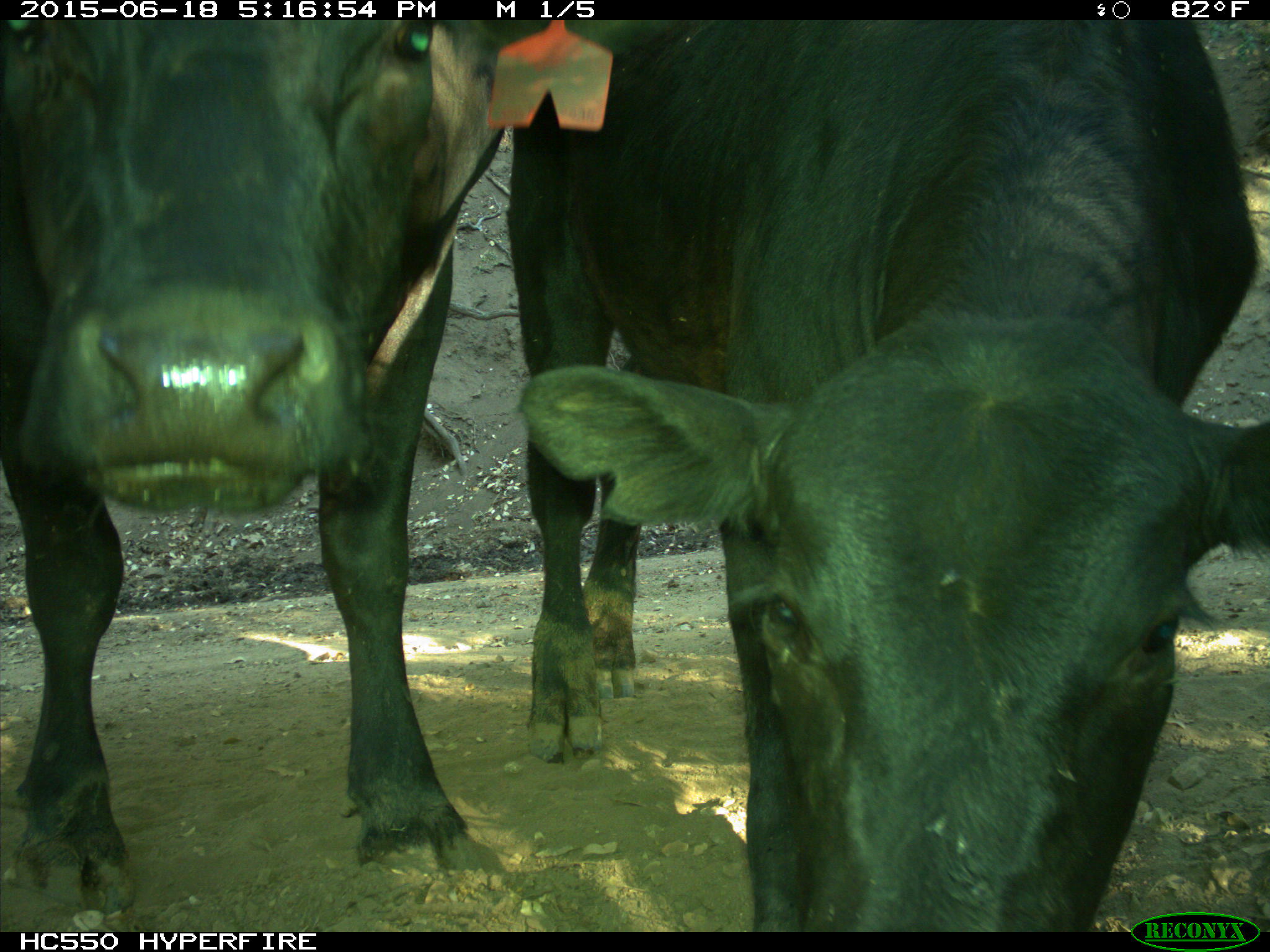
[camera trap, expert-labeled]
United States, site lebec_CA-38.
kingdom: Animalia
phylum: Chordata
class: Mammalia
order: Artiodactyla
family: Bovidae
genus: Bos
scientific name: Bos taurus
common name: domestic cow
Bos taurus (domestic cow).